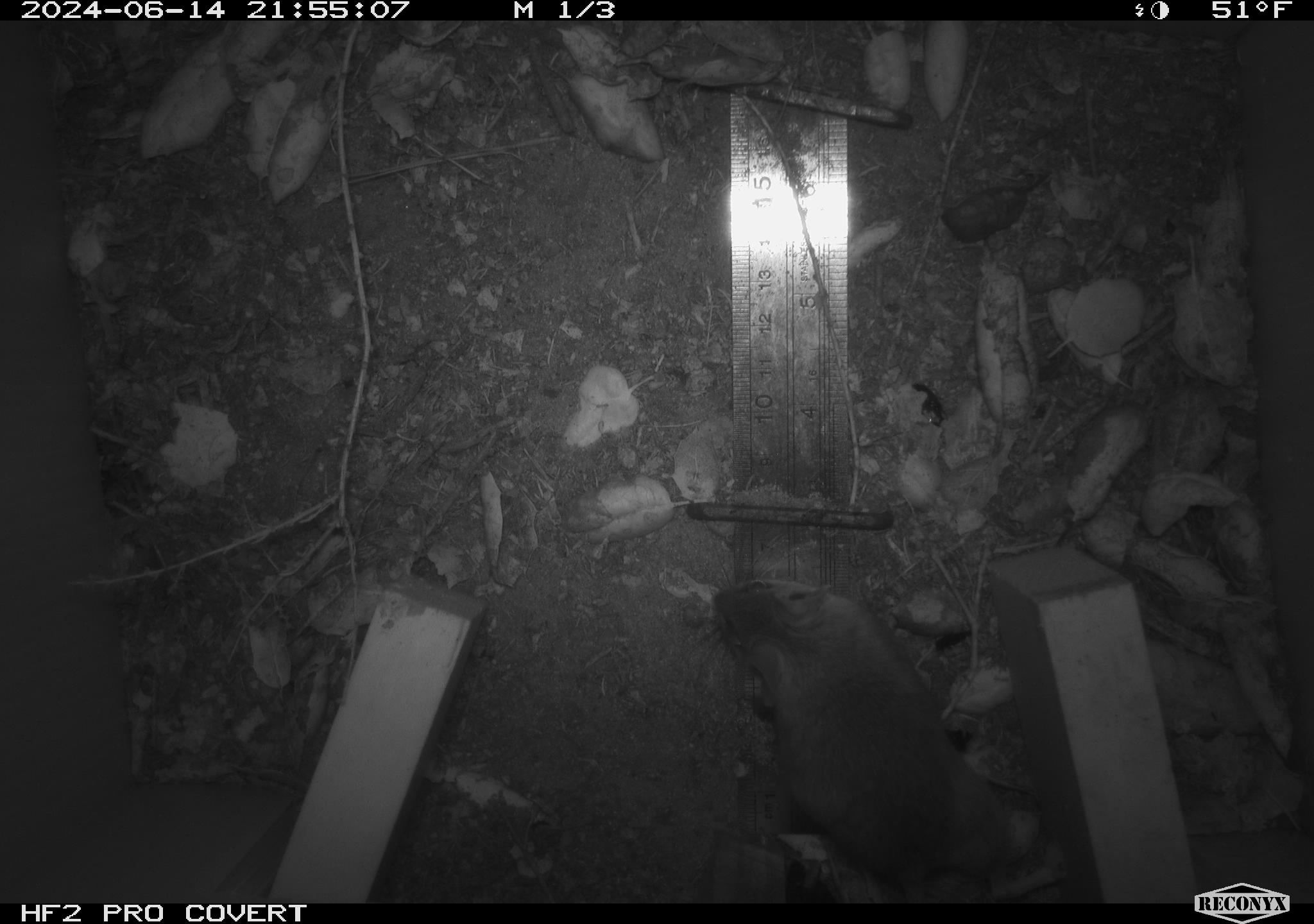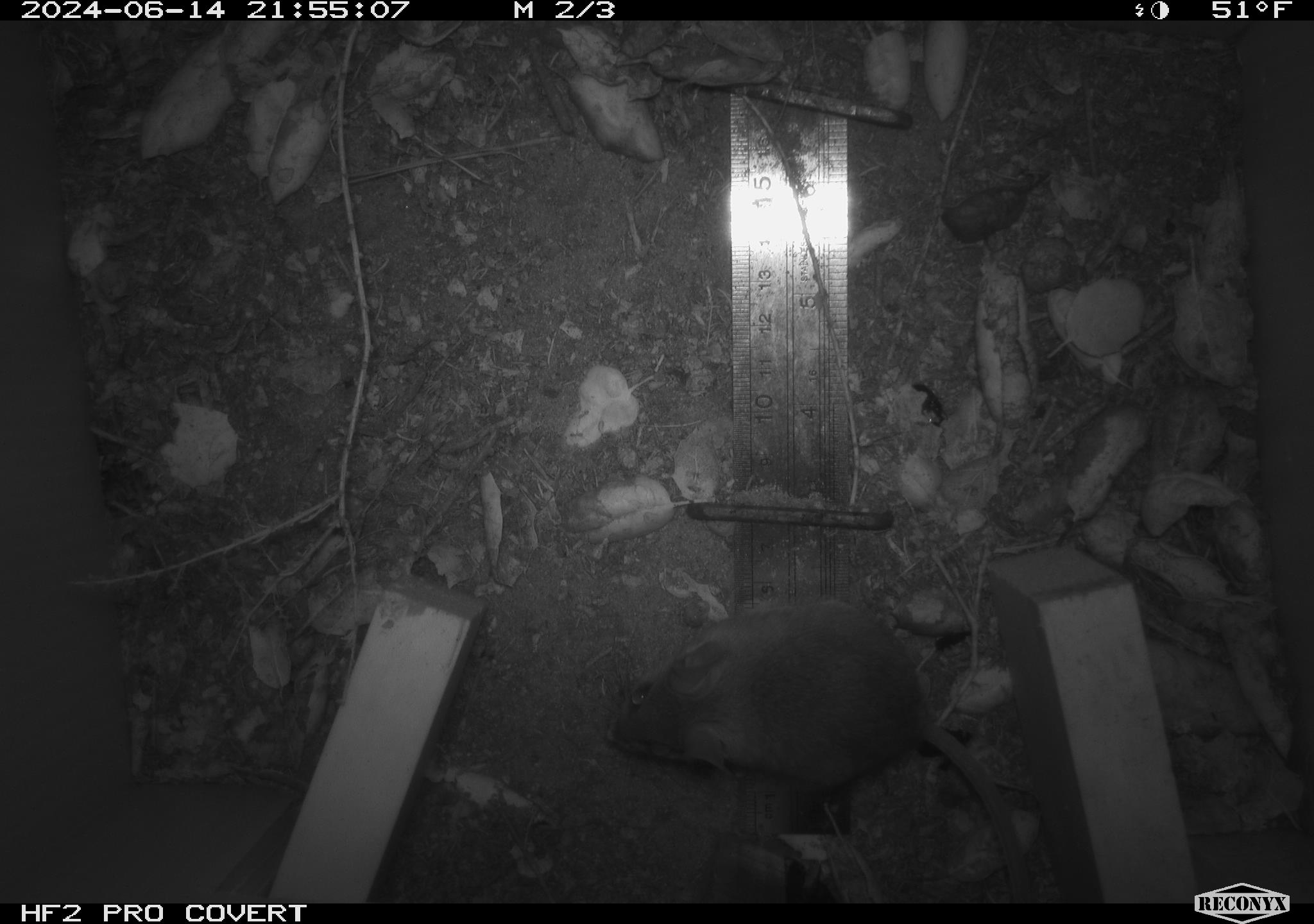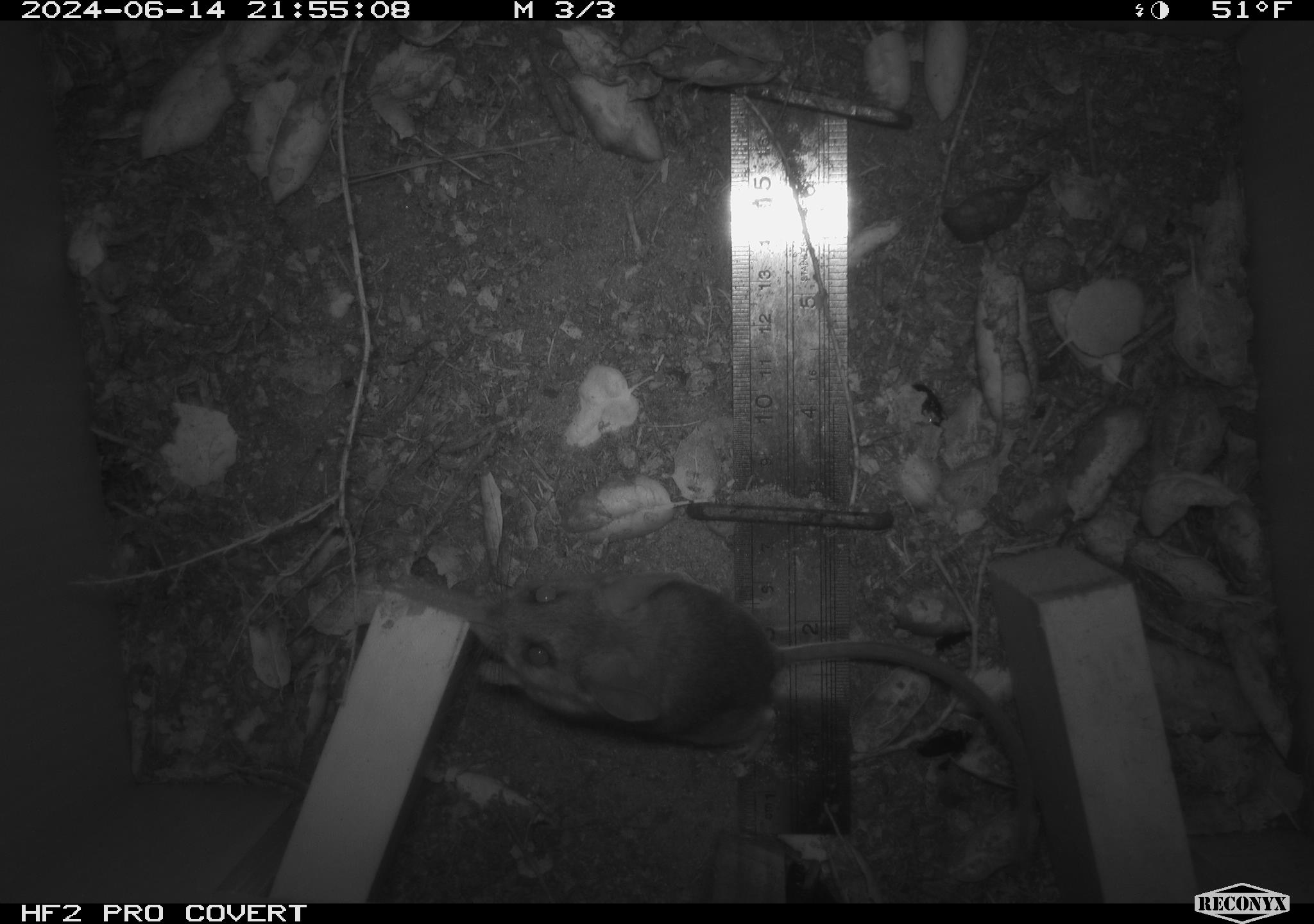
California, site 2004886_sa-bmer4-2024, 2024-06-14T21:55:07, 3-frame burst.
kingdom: Animalia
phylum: Chordata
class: Mammalia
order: Rodentia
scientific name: Rodentia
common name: woodrat or rat or mouse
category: woodrat or rat or mouse species